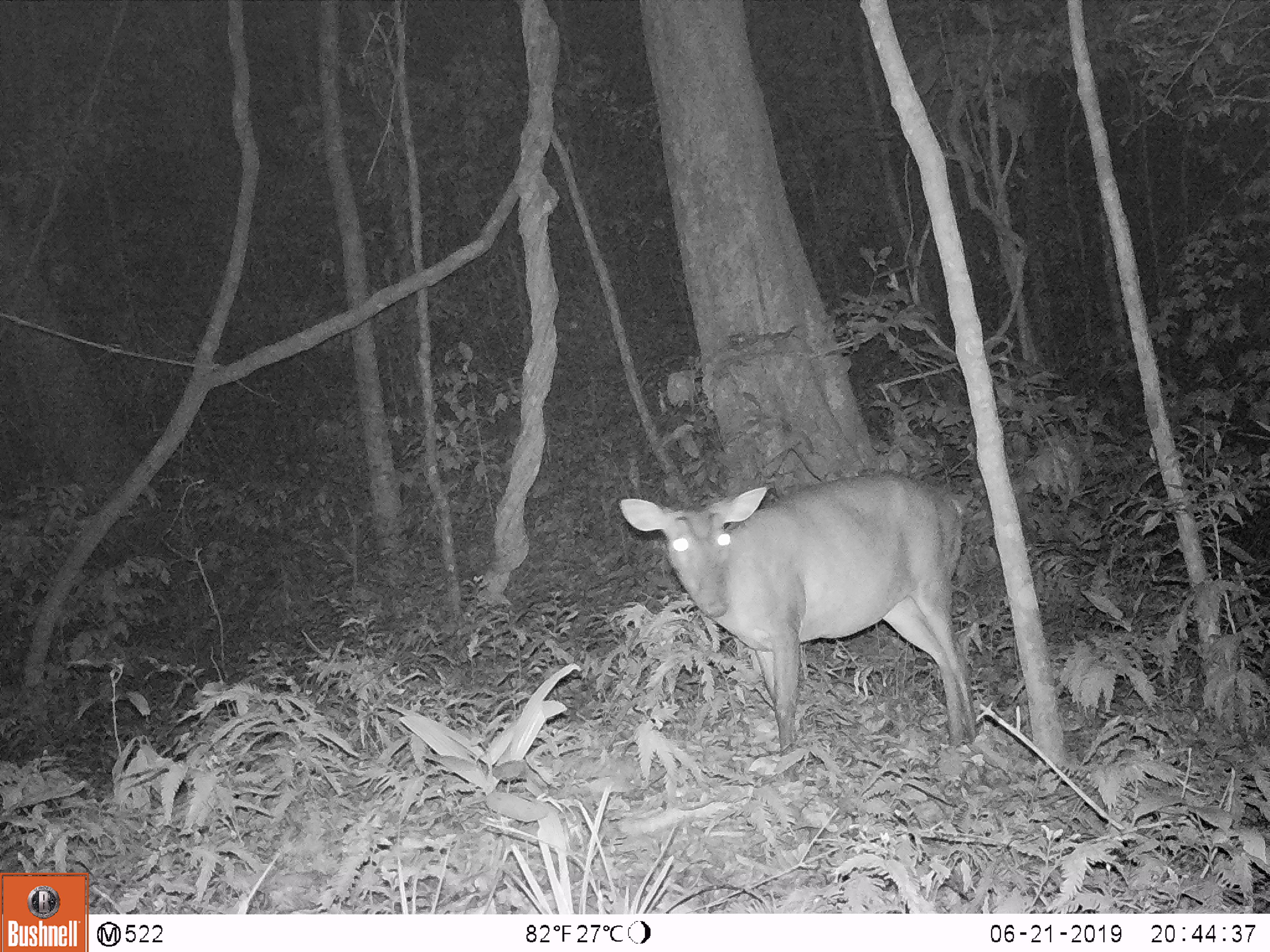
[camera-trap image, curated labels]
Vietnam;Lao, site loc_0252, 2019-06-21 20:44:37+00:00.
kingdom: Animalia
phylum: Chordata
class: Mammalia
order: Artiodactyla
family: Cervidae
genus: Muntiacus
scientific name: Muntiacus vuquangensis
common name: large-antlered muntjac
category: large antlered muntjac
Large antlered muntjac (large-antlered muntjac) (Muntiacus vuquangensis). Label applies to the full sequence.